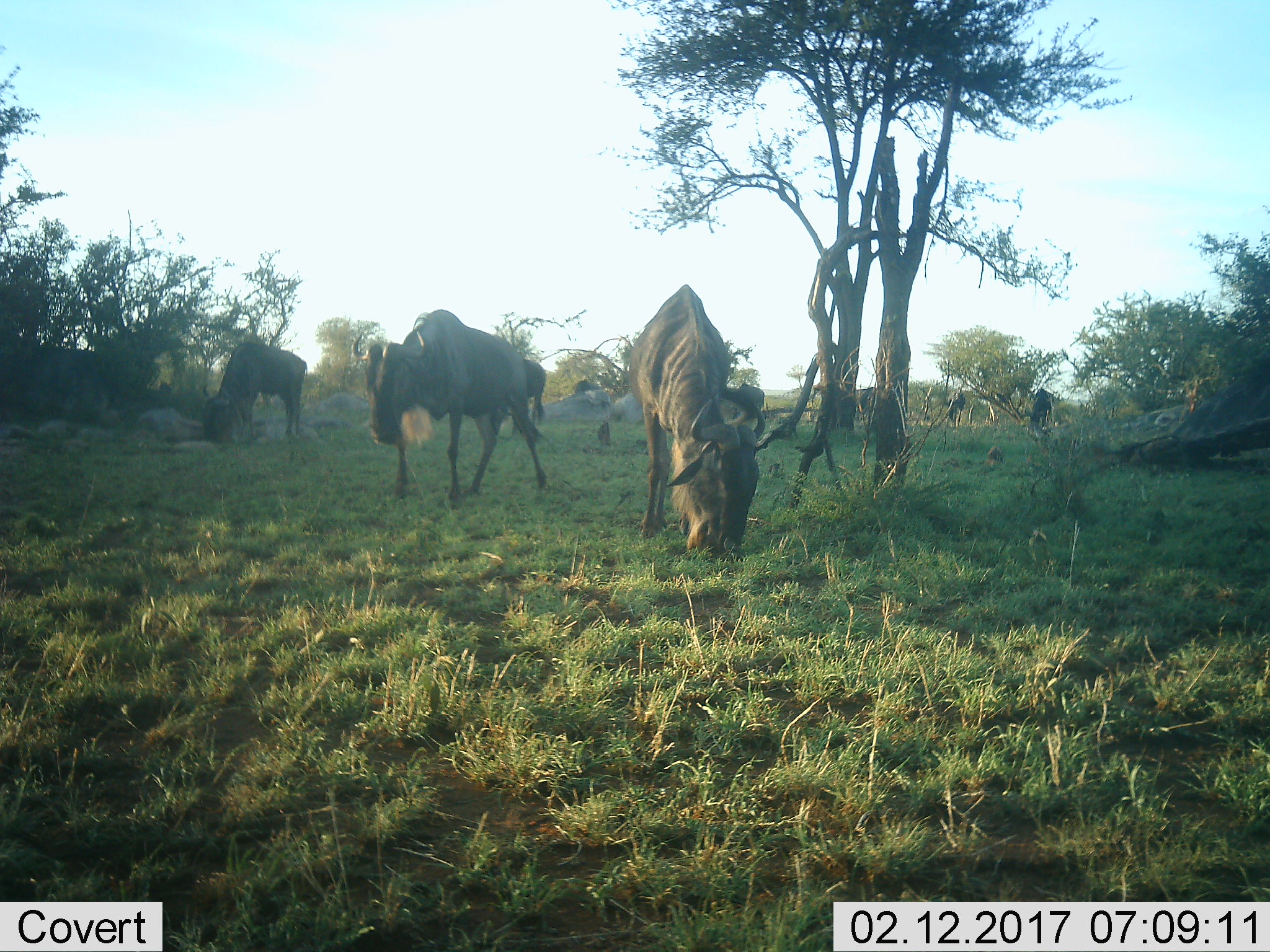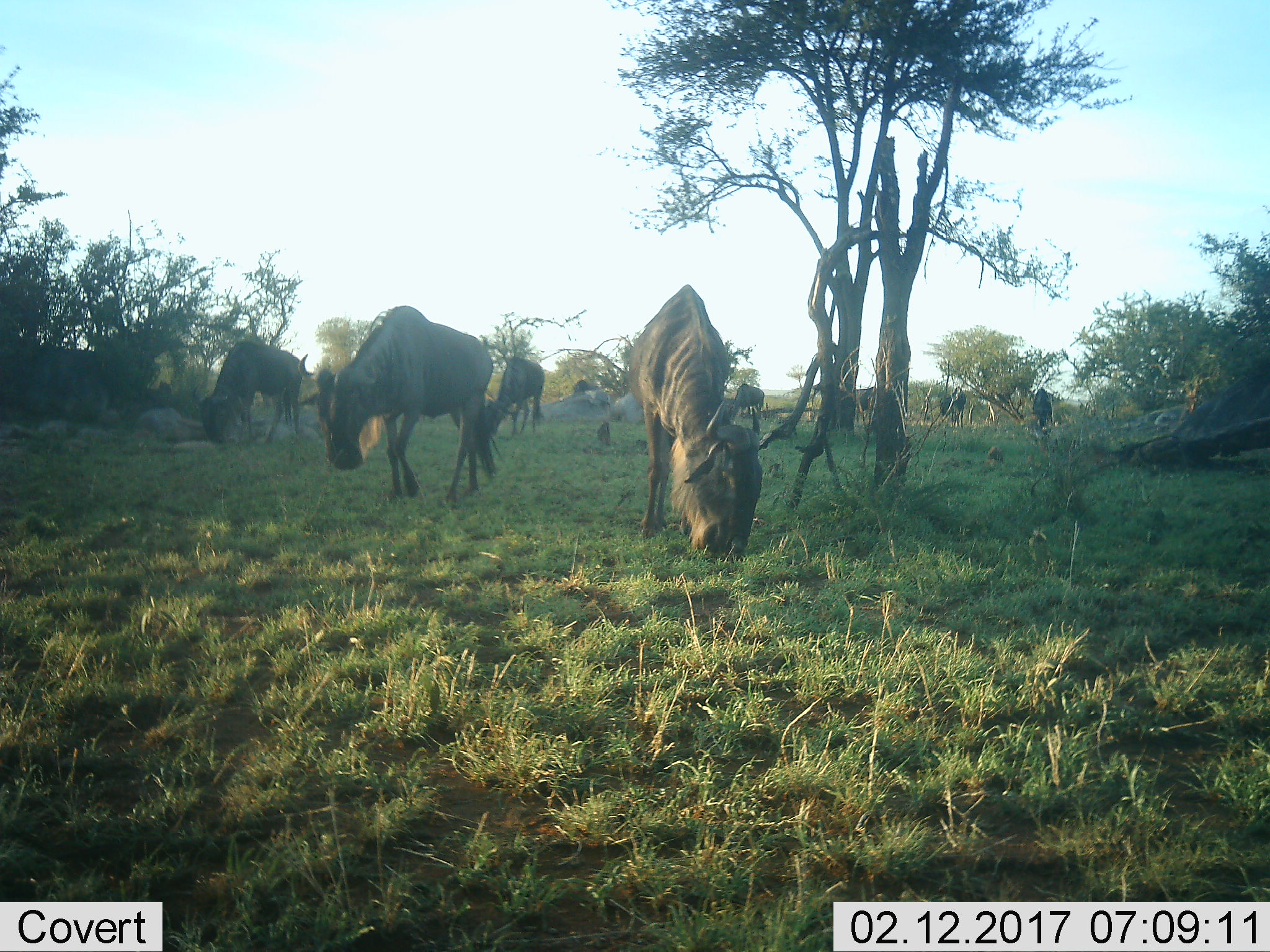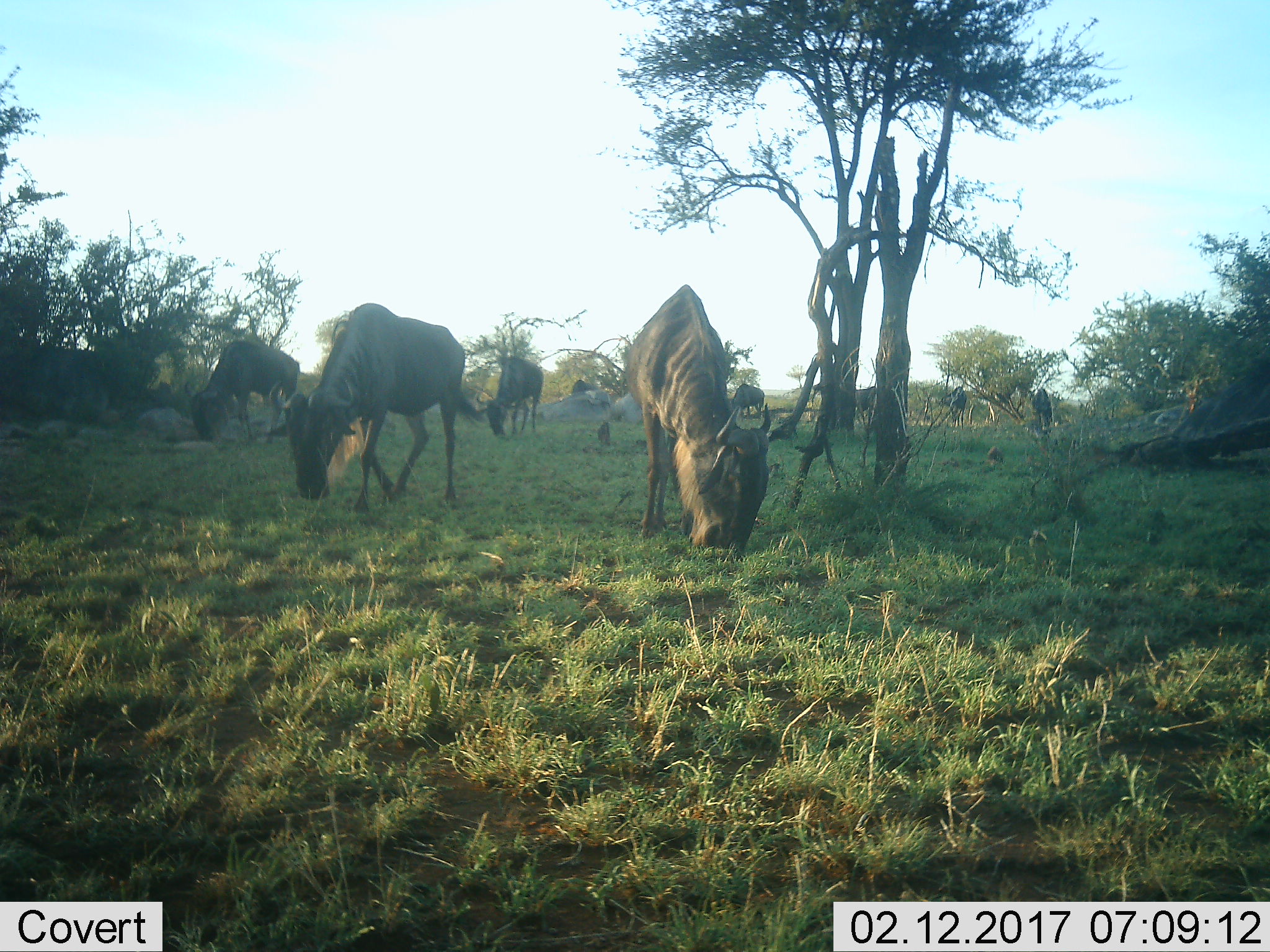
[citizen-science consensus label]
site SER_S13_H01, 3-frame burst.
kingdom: Animalia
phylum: Chordata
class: Mammalia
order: Artiodactyla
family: Bovidae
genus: Connochaetes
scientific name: Connochaetes taurinus taurinus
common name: blue wildebeest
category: wildebeestblue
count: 5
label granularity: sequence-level